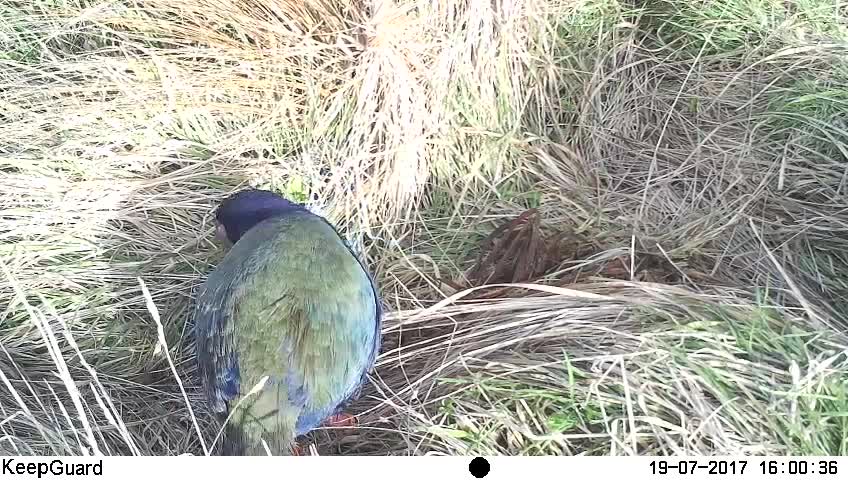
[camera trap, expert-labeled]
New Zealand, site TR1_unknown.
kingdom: Animalia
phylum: Chordata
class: Aves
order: Gruiformes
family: Rallidae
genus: Porphyrio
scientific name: Porphyrio mantelli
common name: takahe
Takahe (Porphyrio mantelli).